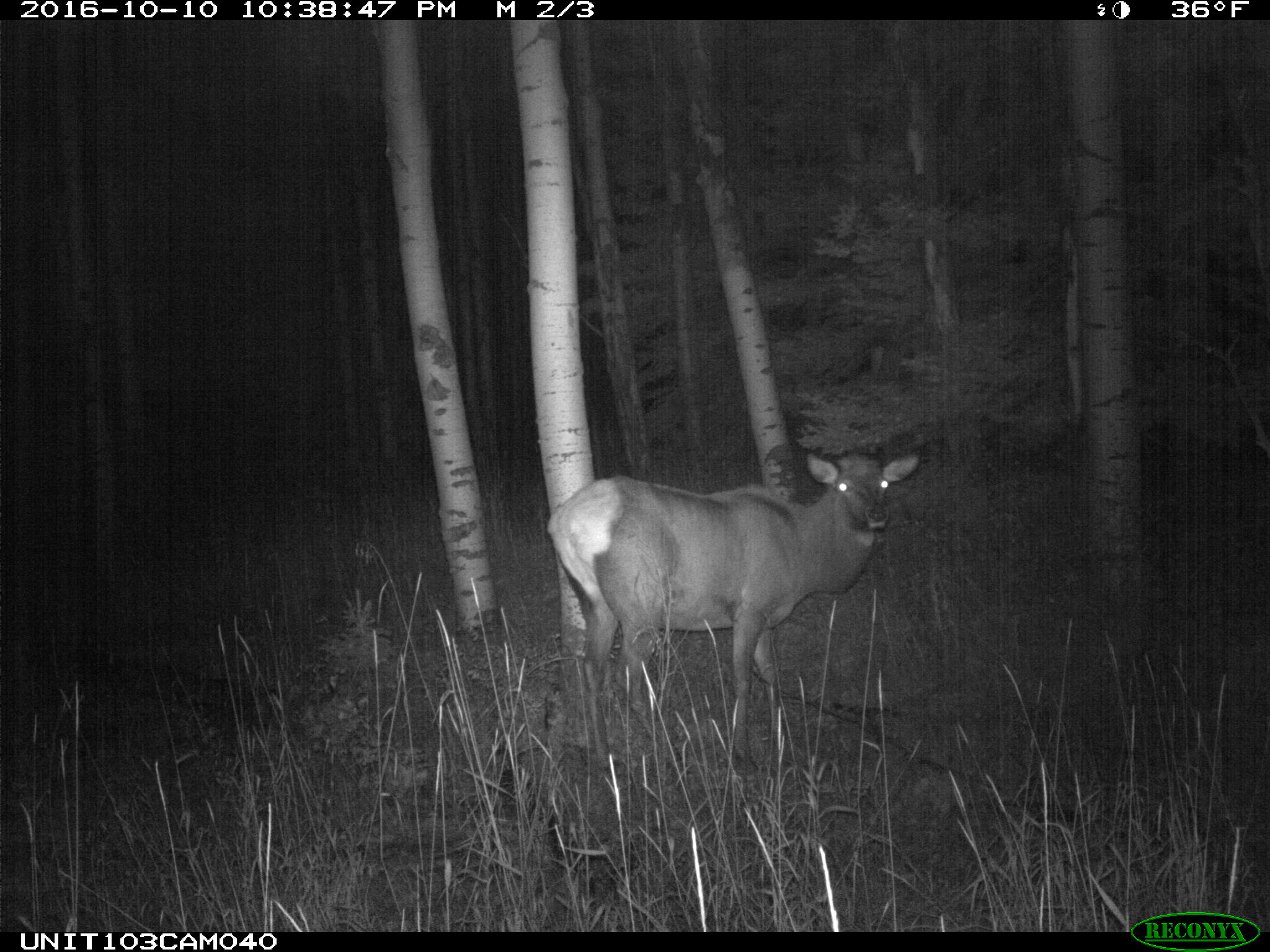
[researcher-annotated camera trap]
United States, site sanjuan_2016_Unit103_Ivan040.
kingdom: Animalia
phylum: Chordata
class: Mammalia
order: Artiodactyla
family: Cervidae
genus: Cervus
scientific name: Cervus elaphus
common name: red deer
Cervus elaphus (red deer).